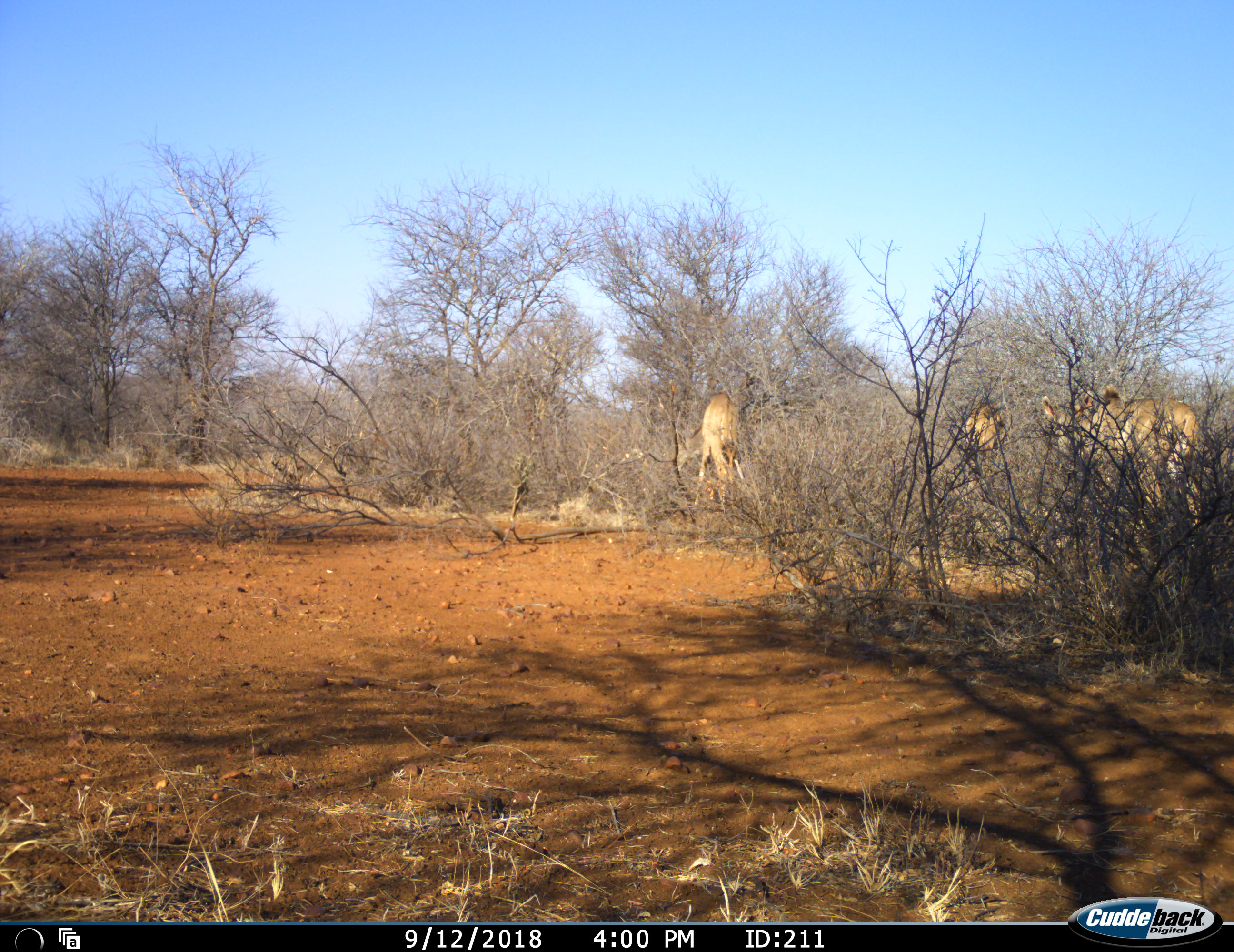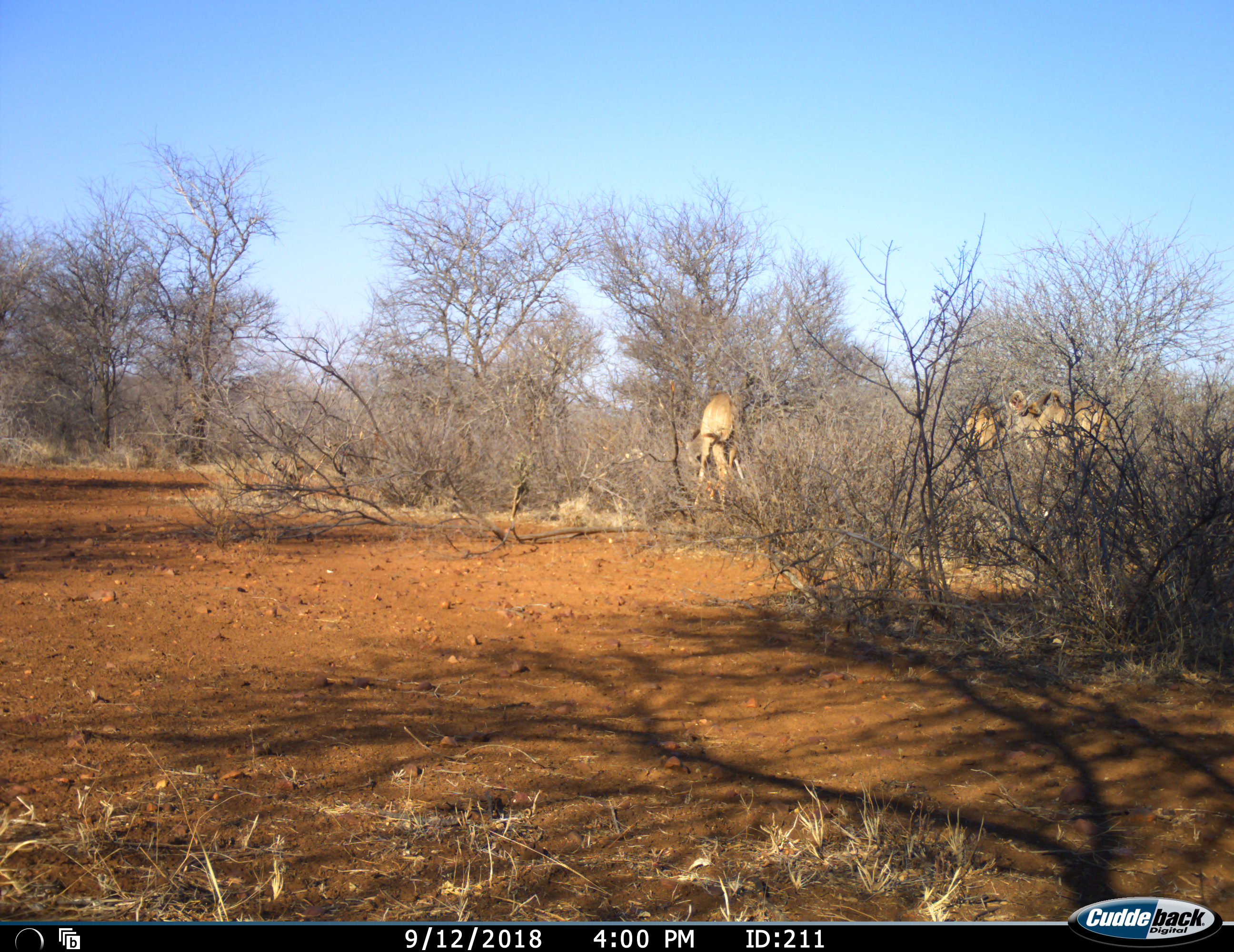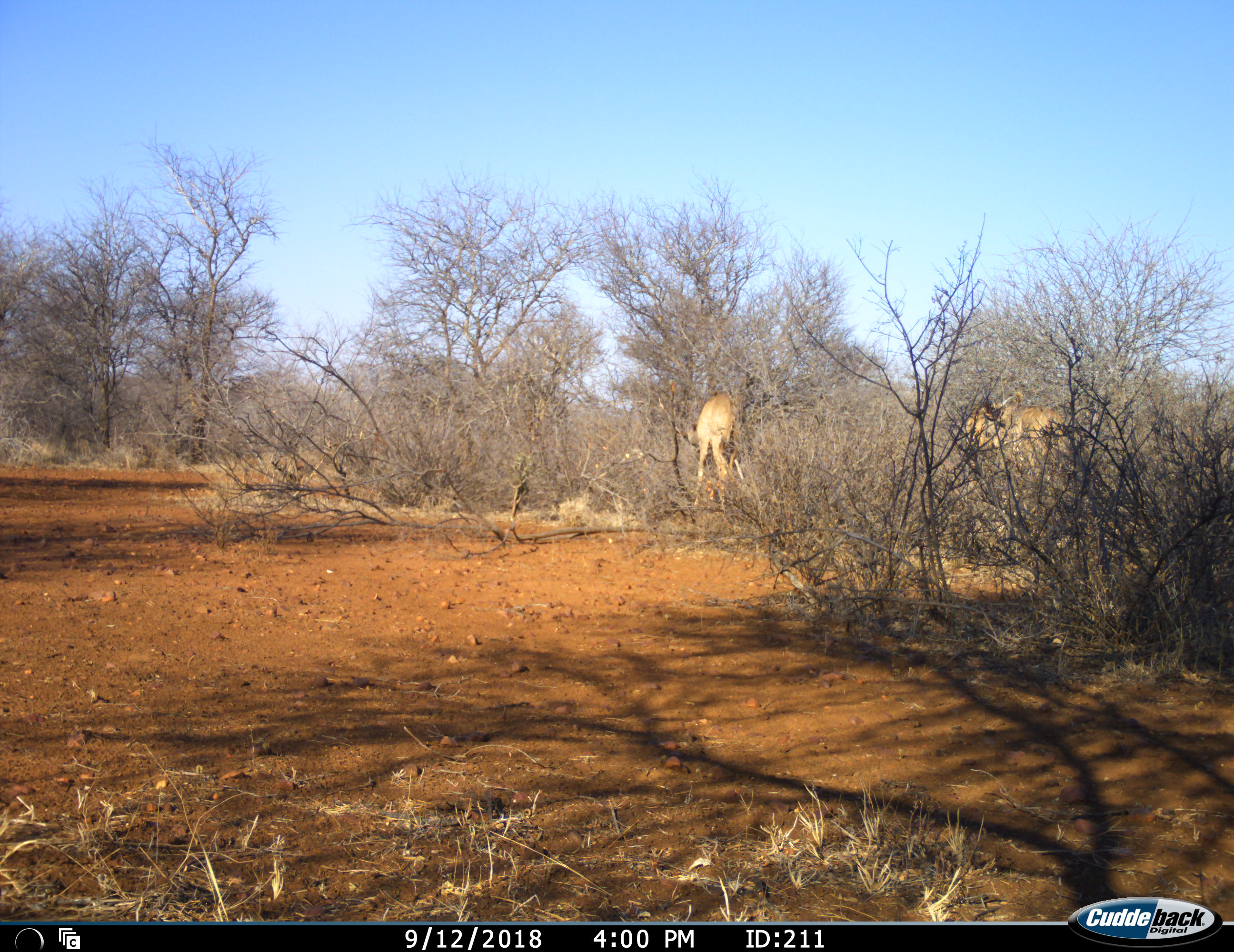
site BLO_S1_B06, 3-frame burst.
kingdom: Animalia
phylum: Chordata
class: Mammalia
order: Artiodactyla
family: Bovidae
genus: Tragelaphus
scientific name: Tragelaphus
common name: kudu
Kudu (Tragelaphus), count 3. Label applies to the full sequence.